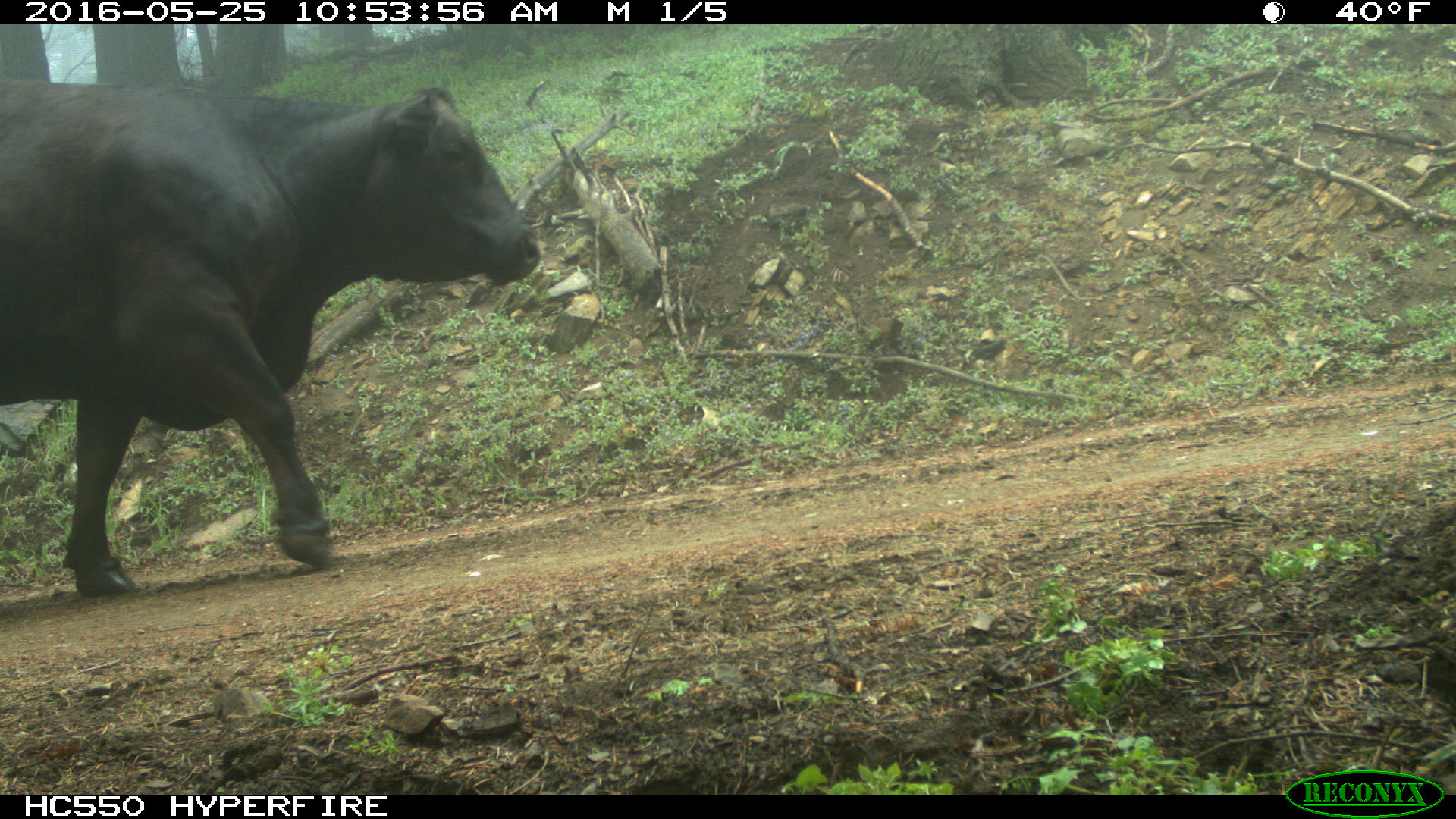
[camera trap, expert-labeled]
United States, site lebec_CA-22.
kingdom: Animalia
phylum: Chordata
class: Mammalia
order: Artiodactyla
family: Bovidae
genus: Bos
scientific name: Bos taurus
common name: domestic cow